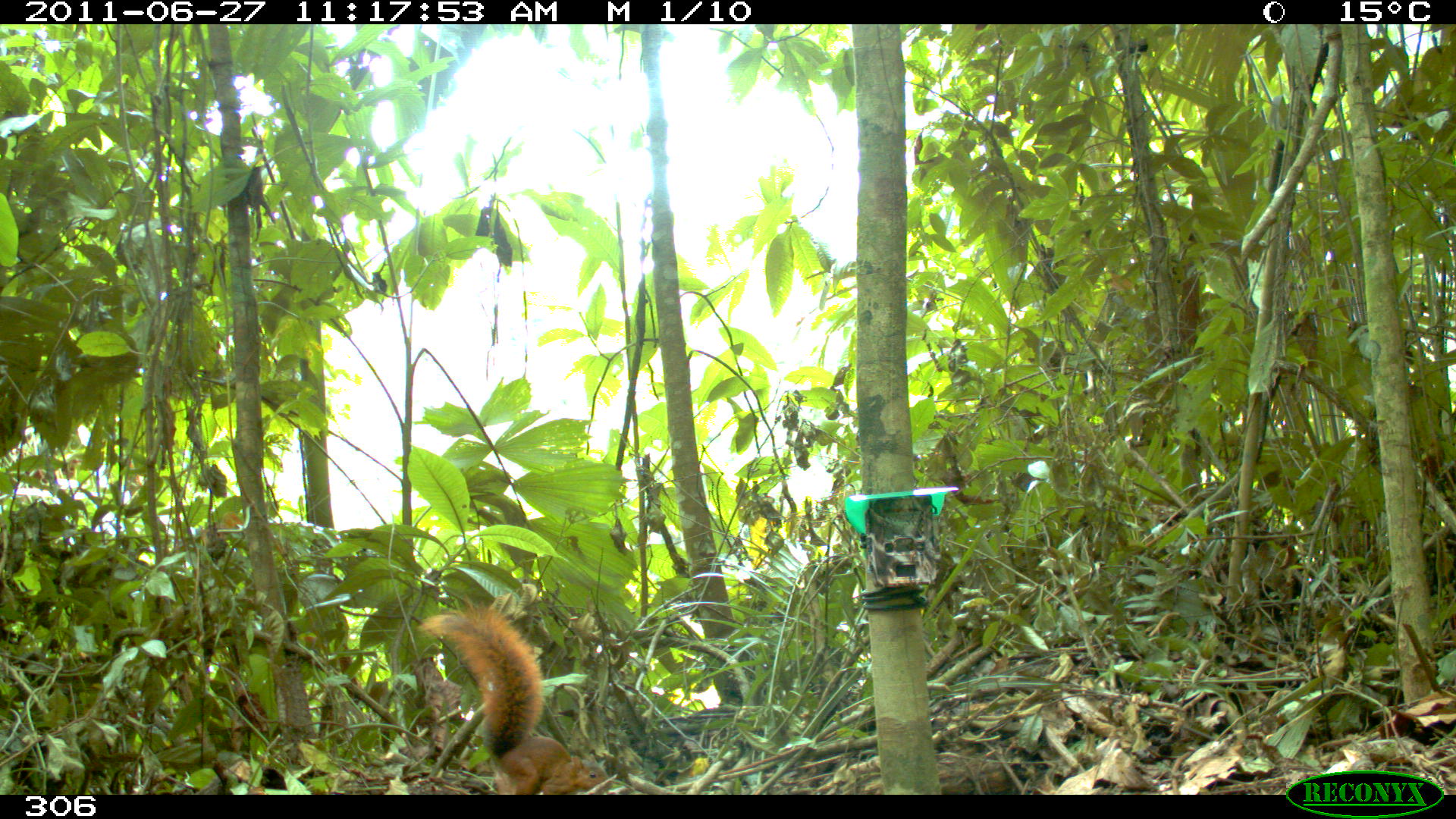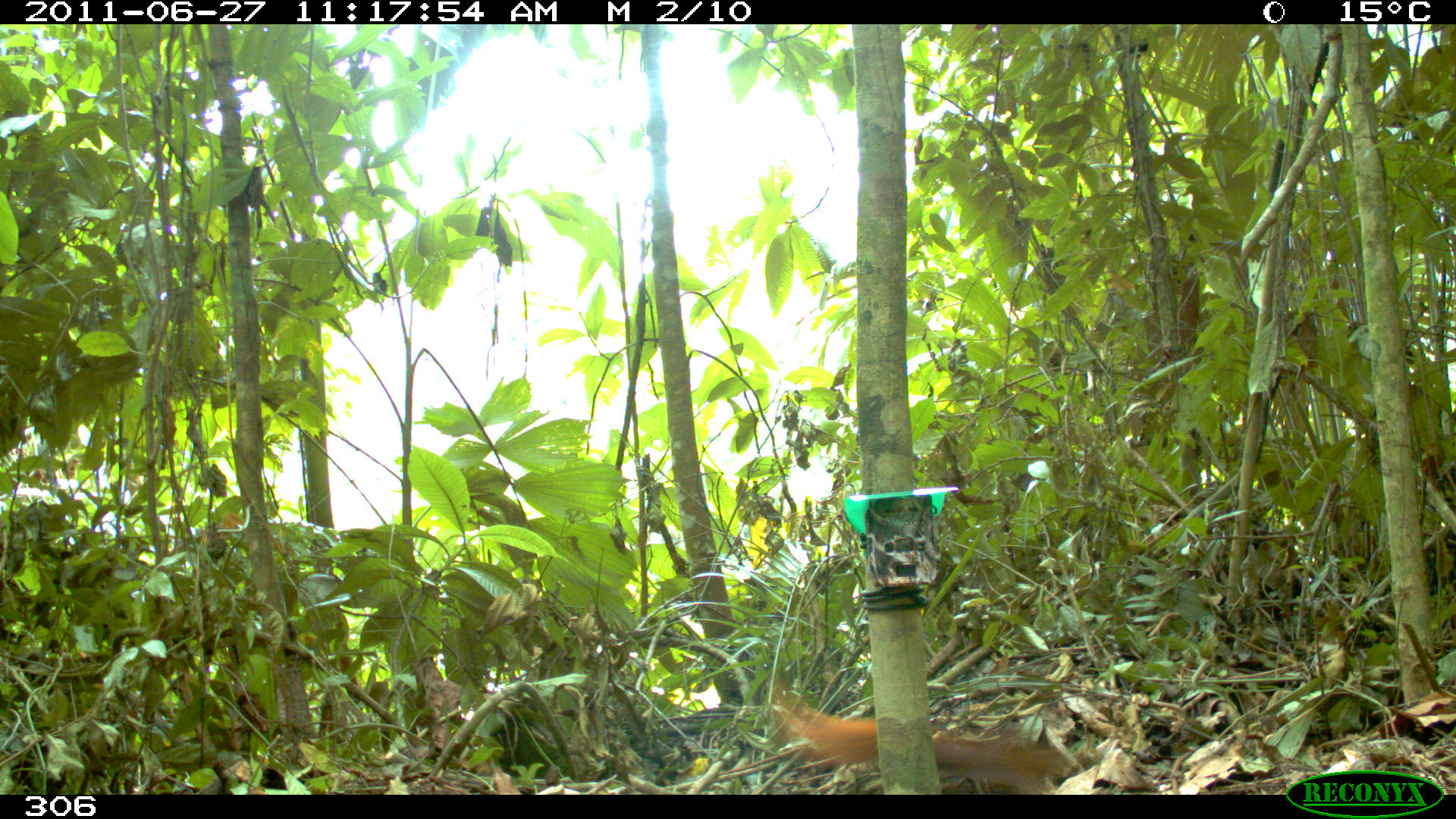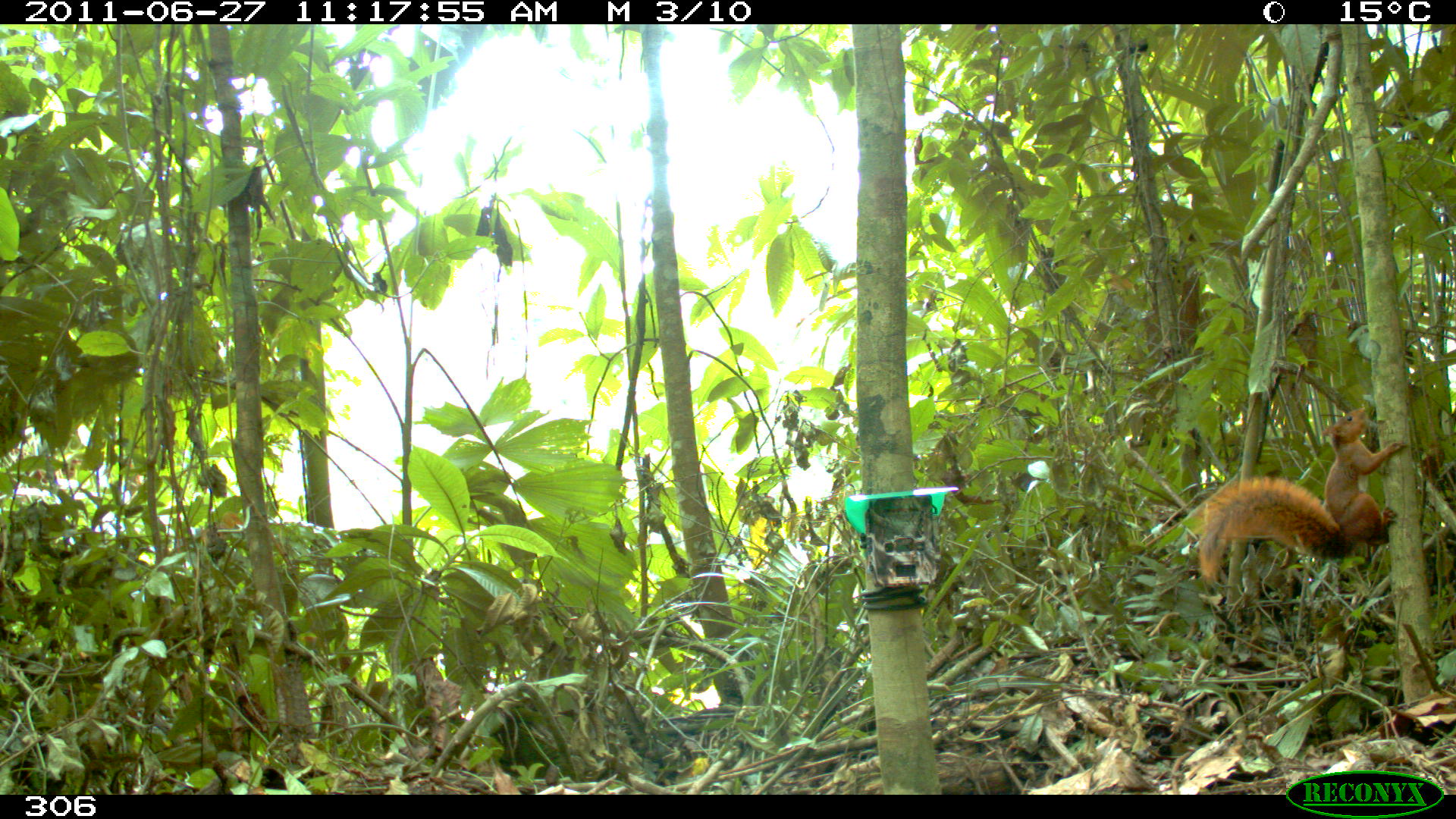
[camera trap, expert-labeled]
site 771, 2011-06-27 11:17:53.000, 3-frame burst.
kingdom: Animalia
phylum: Chordata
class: Mammalia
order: Rodentia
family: Sciuridae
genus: Sciurus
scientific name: Sciurus spadiceus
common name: southern amazon red squirrel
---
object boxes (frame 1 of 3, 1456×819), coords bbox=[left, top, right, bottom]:
sciurus spadiceus: bbox=[417, 596, 622, 794]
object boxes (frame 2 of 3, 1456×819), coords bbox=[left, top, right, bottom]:
sciurus spadiceus: bbox=[761, 667, 1080, 793]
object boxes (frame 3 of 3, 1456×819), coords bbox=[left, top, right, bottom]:
sciurus spadiceus: bbox=[1195, 405, 1409, 587]